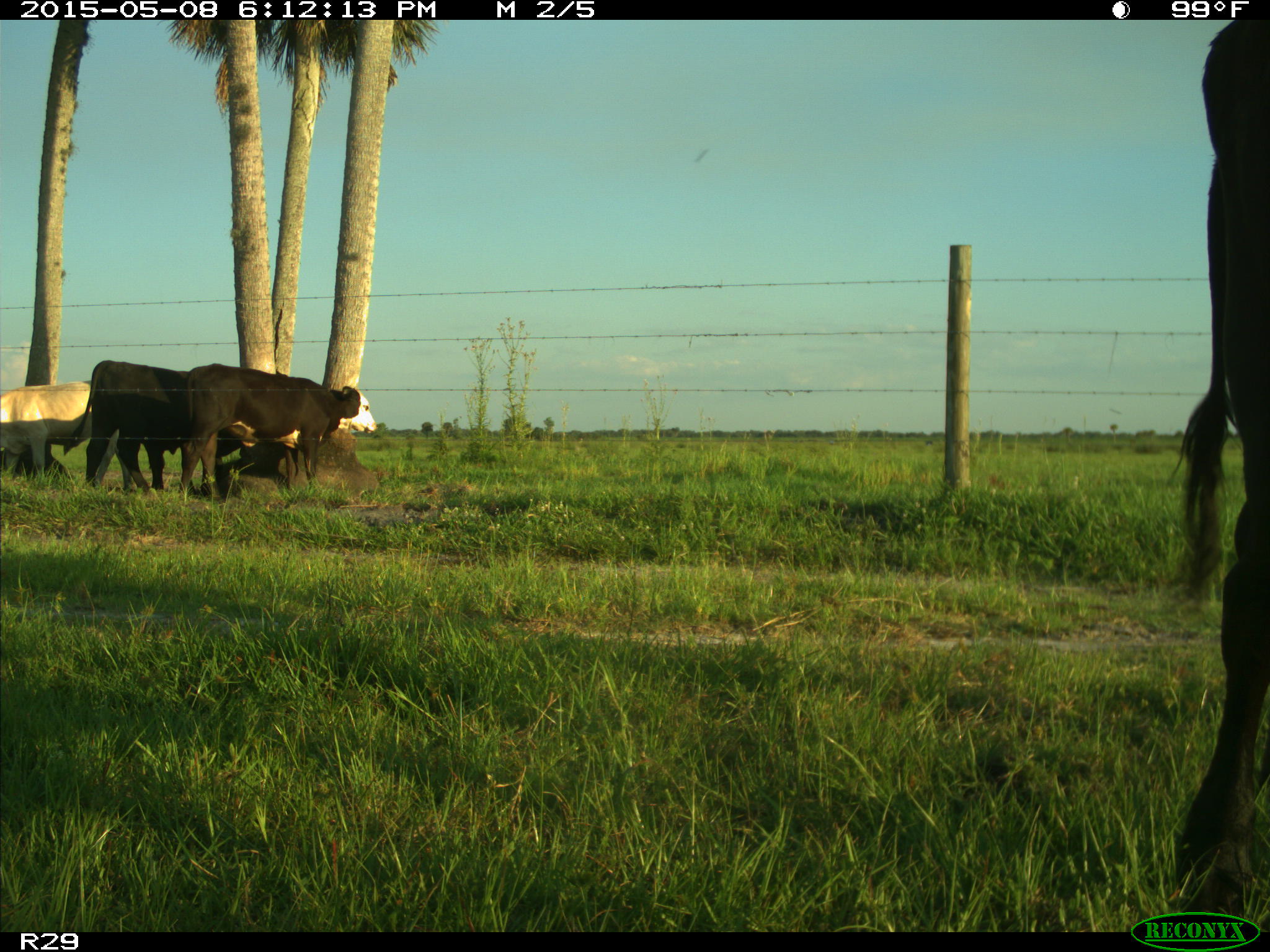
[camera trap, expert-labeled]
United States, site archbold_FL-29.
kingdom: Animalia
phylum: Chordata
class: Mammalia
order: Artiodactyla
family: Bovidae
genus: Bos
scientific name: Bos taurus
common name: domestic cow